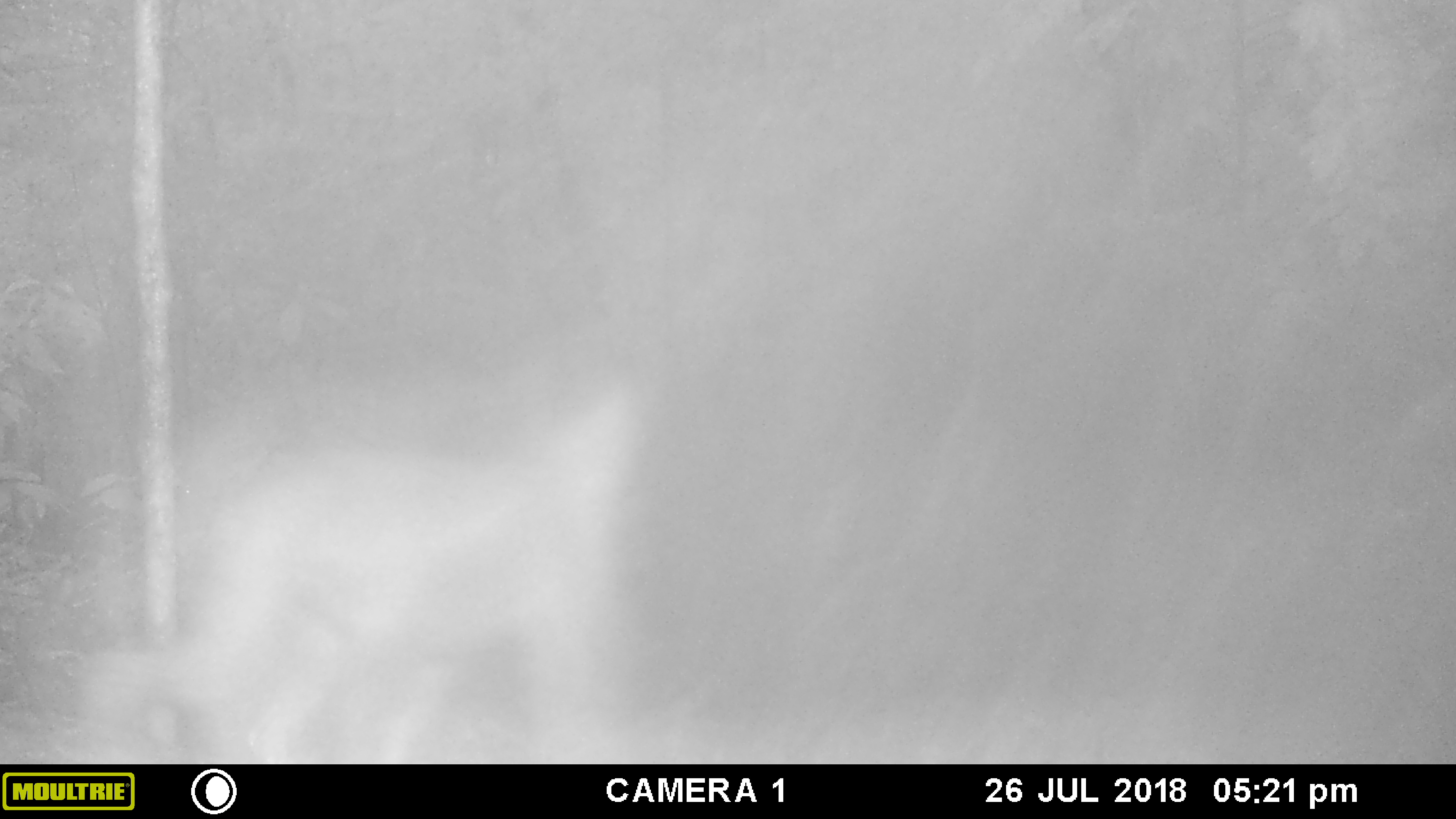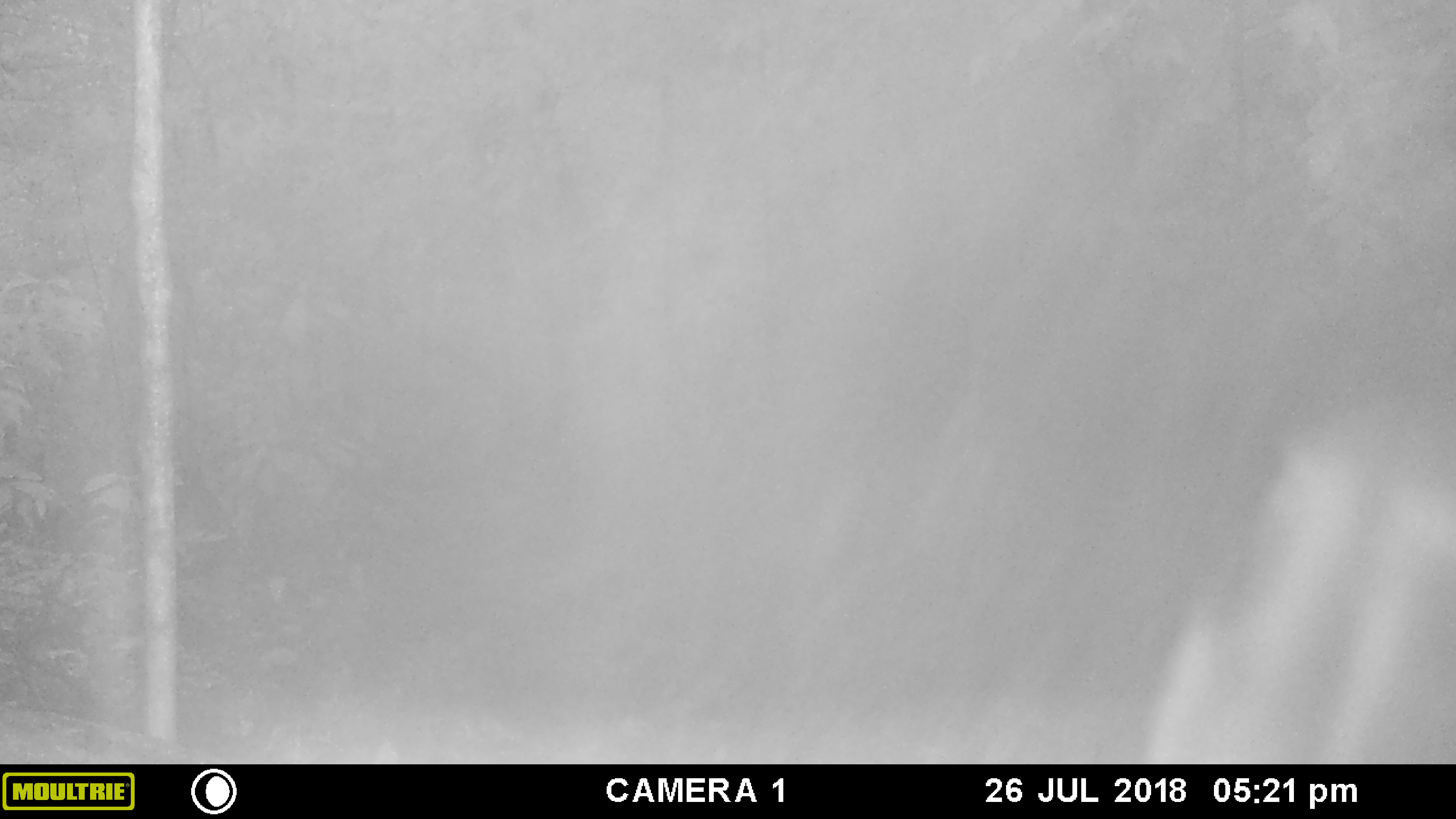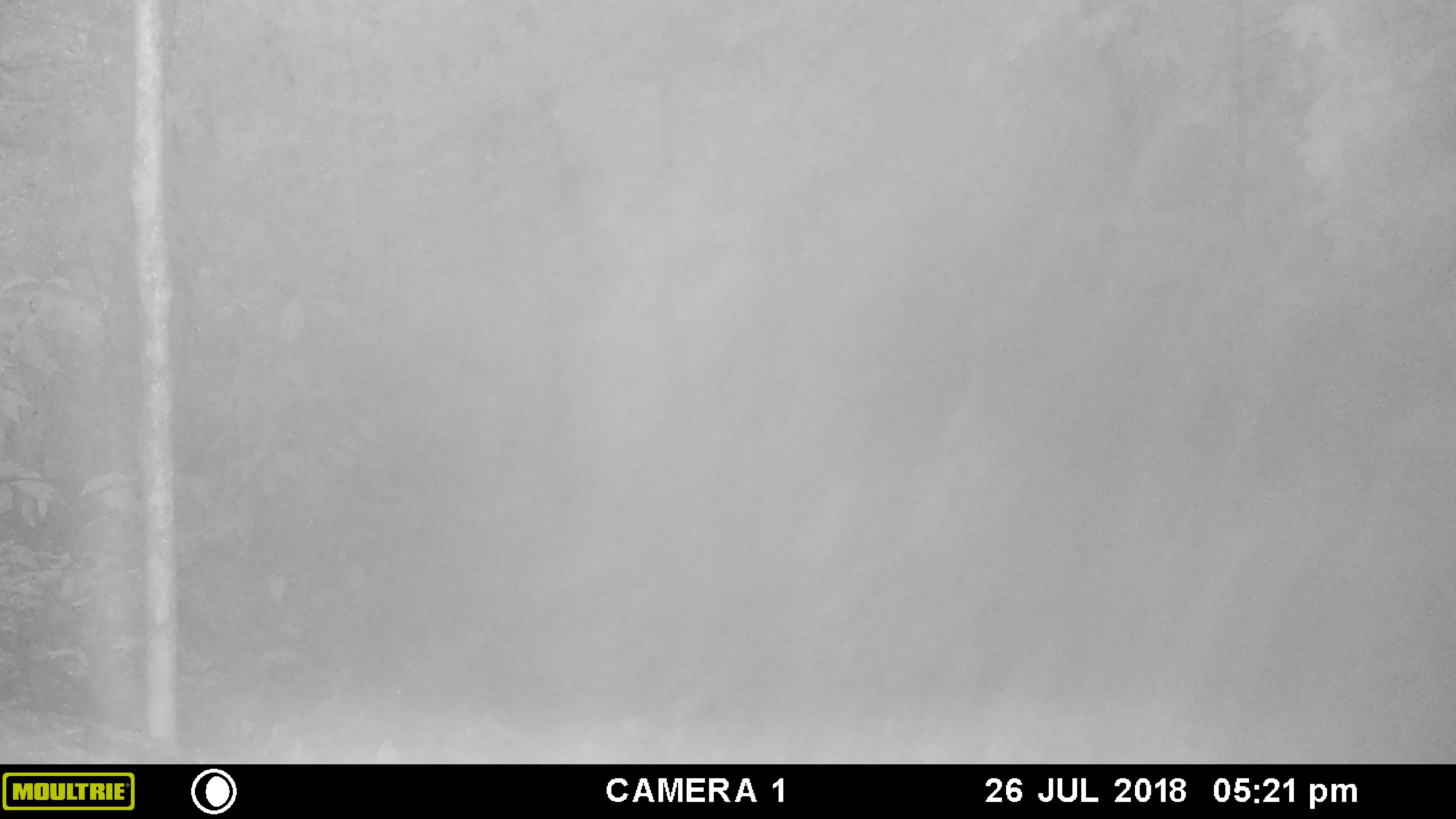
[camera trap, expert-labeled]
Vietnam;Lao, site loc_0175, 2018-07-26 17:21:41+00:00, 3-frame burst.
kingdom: Animalia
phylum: Chordata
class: Mammalia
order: Primates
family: Cercopithecidae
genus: Macaca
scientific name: Macaca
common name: macaque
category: unidentified macaque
Unidentified macaque (macaque) (Macaca). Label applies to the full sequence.